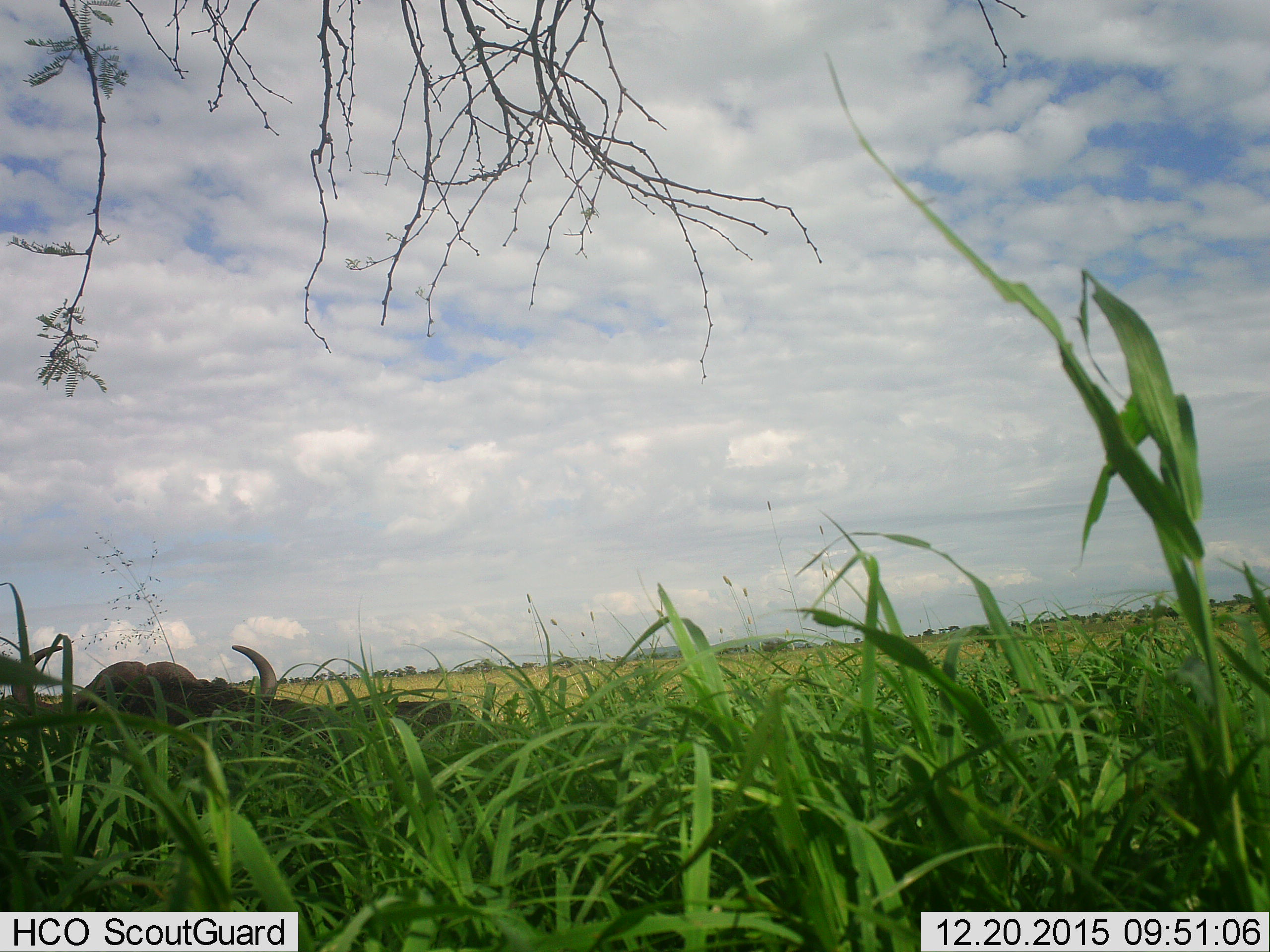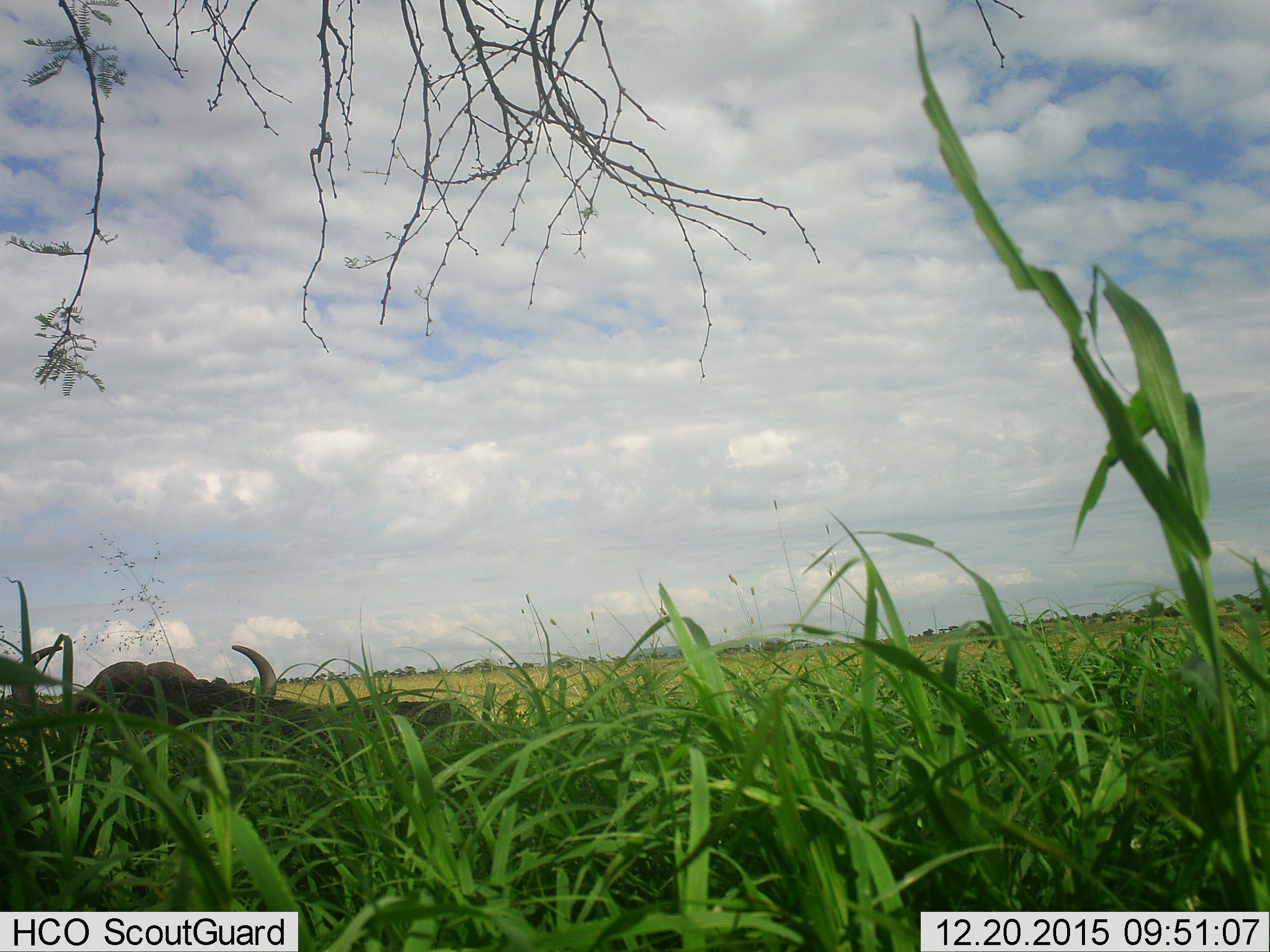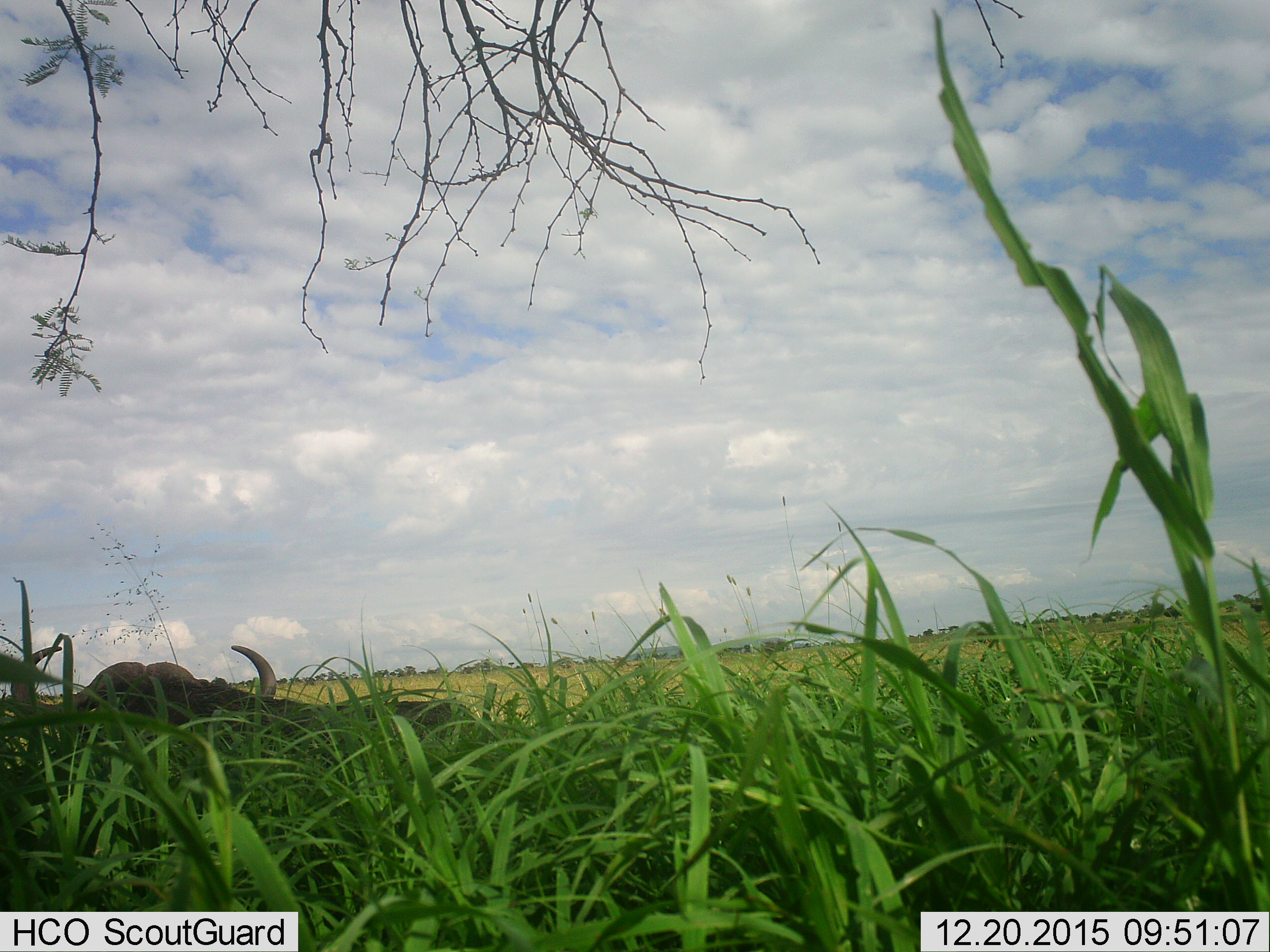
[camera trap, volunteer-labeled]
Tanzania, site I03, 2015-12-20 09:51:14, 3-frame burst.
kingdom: Animalia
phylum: Chordata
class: Mammalia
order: Artiodactyla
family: Bovidae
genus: Syncerus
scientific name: Syncerus caffer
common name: cape buffalo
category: buffalo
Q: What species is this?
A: Buffalo (cape buffalo) (Syncerus caffer).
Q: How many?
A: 1.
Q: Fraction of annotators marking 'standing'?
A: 50%.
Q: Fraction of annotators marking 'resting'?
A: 50%.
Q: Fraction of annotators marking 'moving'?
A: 0%.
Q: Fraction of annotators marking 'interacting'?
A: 0%.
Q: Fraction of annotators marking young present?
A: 0%.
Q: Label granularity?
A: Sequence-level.